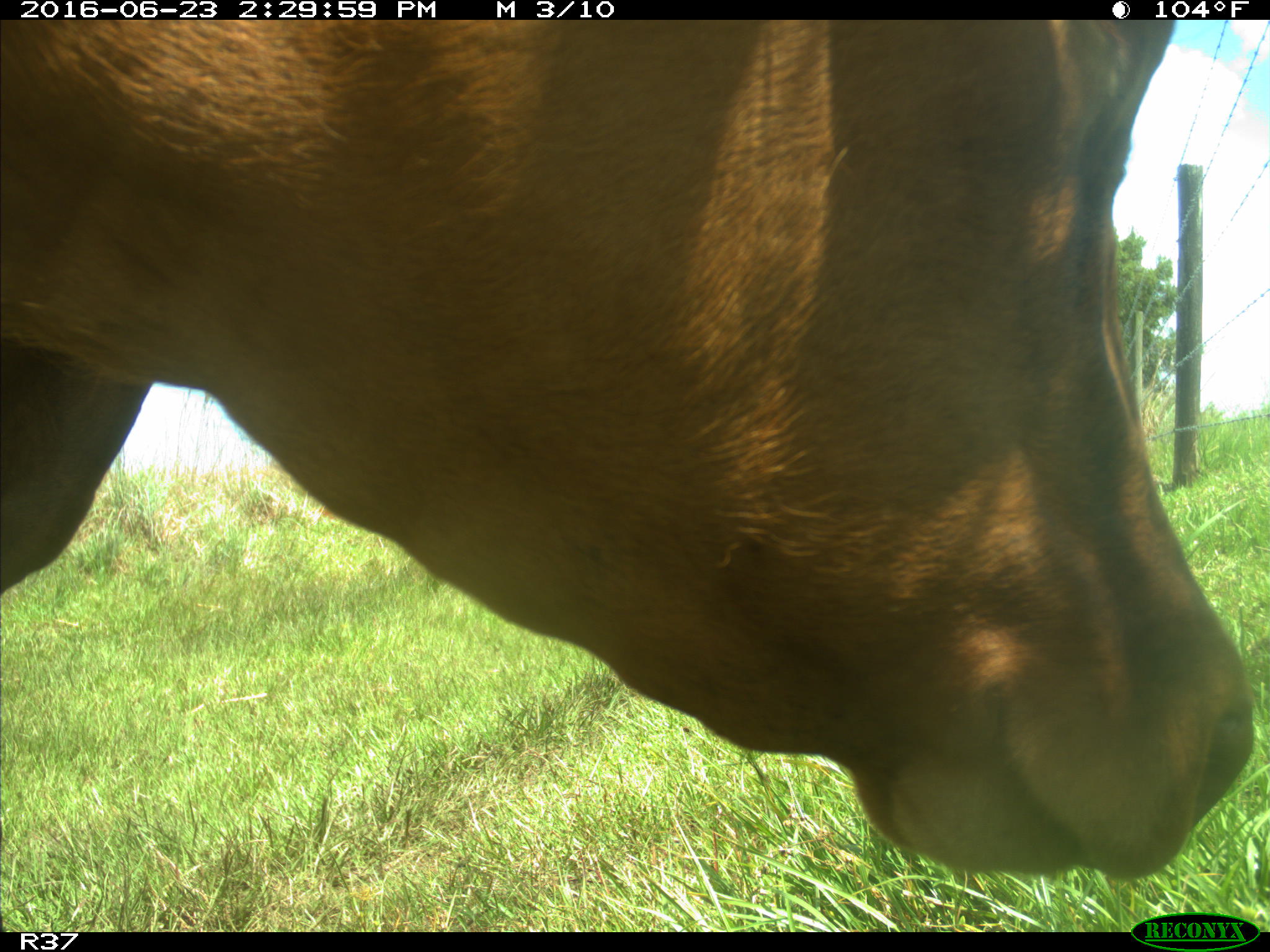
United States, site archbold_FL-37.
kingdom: Animalia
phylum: Chordata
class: Mammalia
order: Artiodactyla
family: Bovidae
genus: Bos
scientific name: Bos taurus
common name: domestic cow